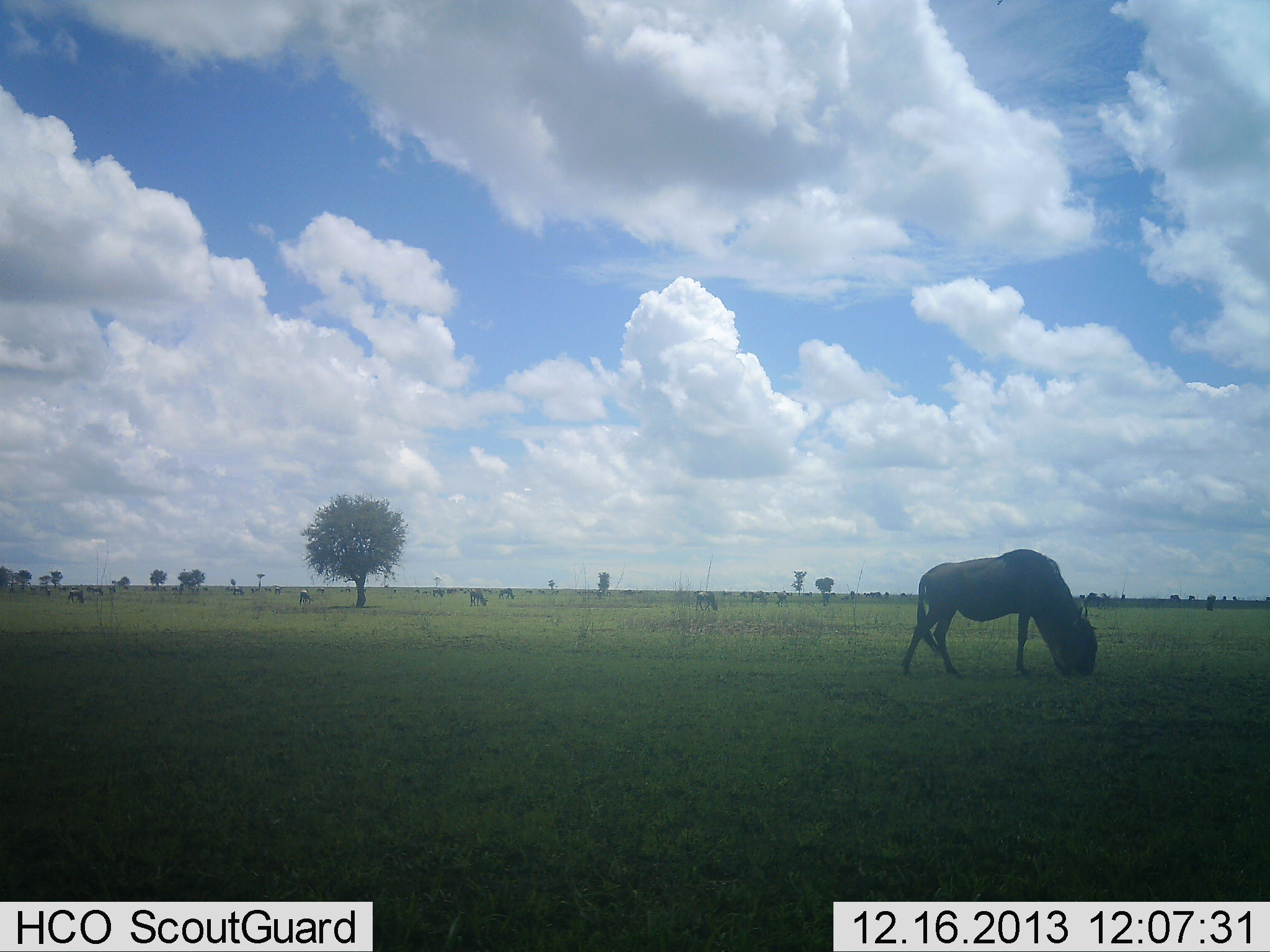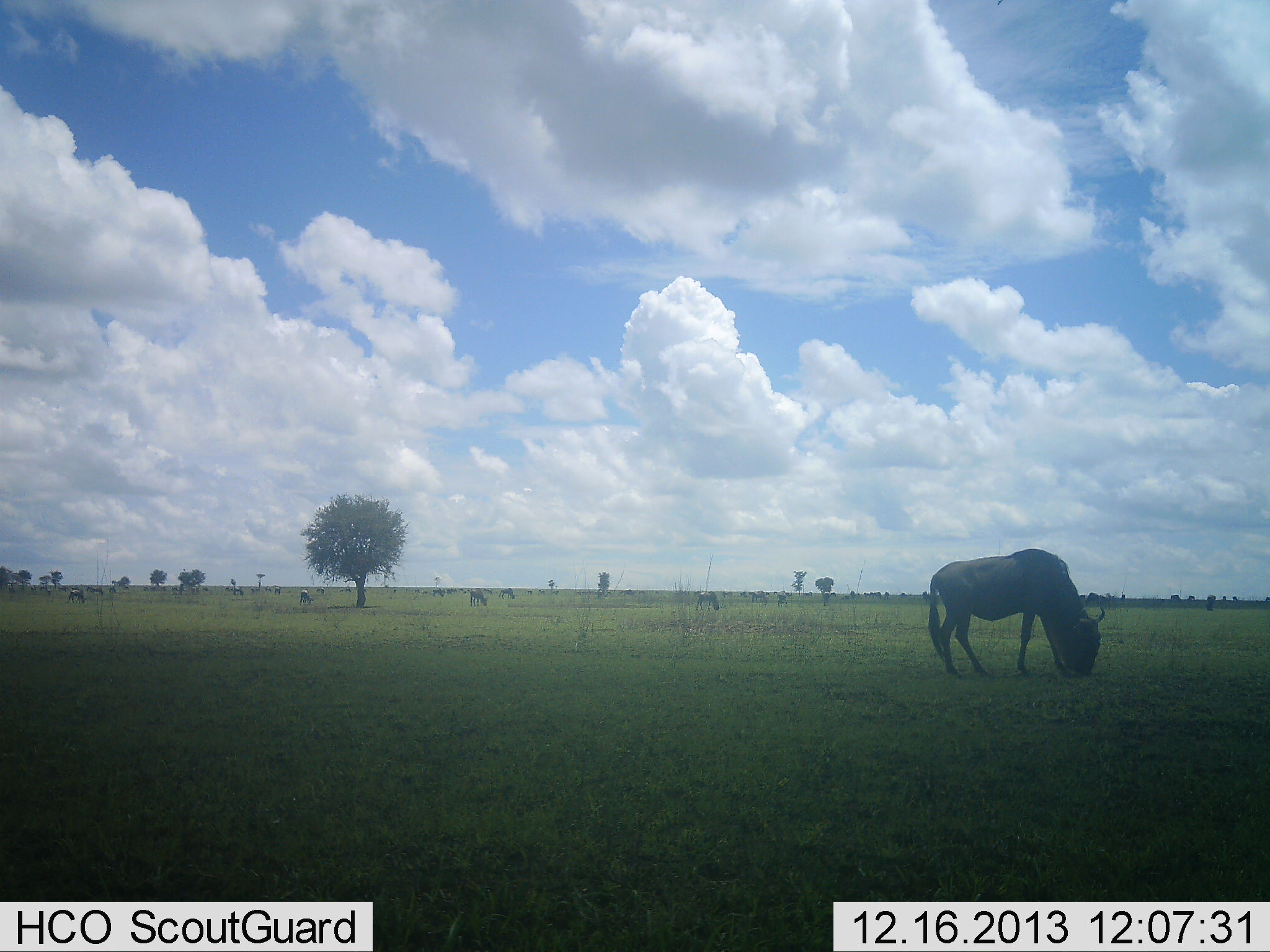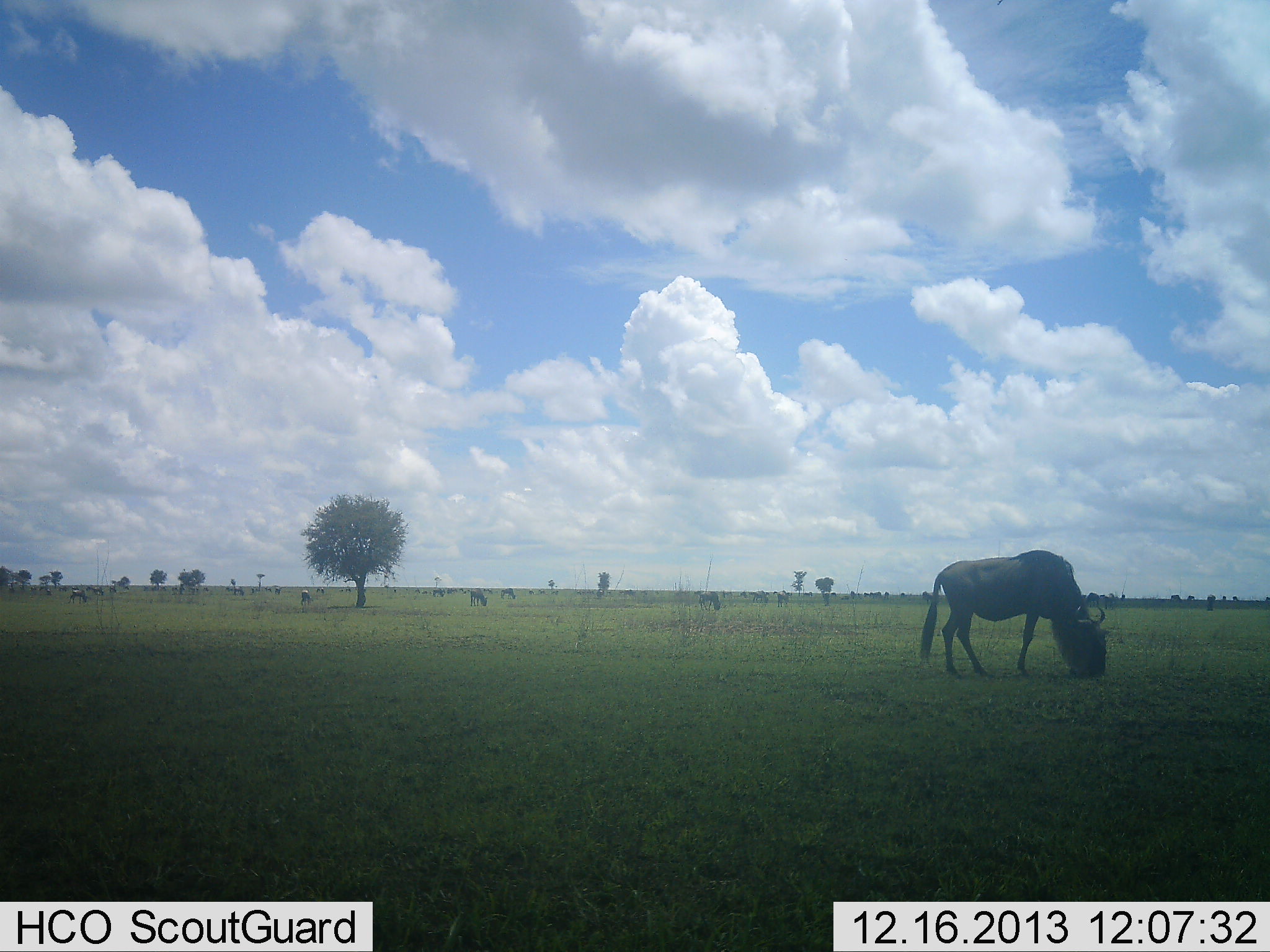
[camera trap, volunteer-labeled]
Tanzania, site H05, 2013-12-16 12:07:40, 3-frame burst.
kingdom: Animalia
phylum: Chordata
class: Mammalia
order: Artiodactyla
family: Bovidae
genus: Connochaetes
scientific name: Connochaetes taurinus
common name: blue wildebeest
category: wildebeest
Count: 11-50.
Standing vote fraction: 30%.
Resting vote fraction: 0%.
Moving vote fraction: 0%.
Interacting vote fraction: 0%.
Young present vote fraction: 0%.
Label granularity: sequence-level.